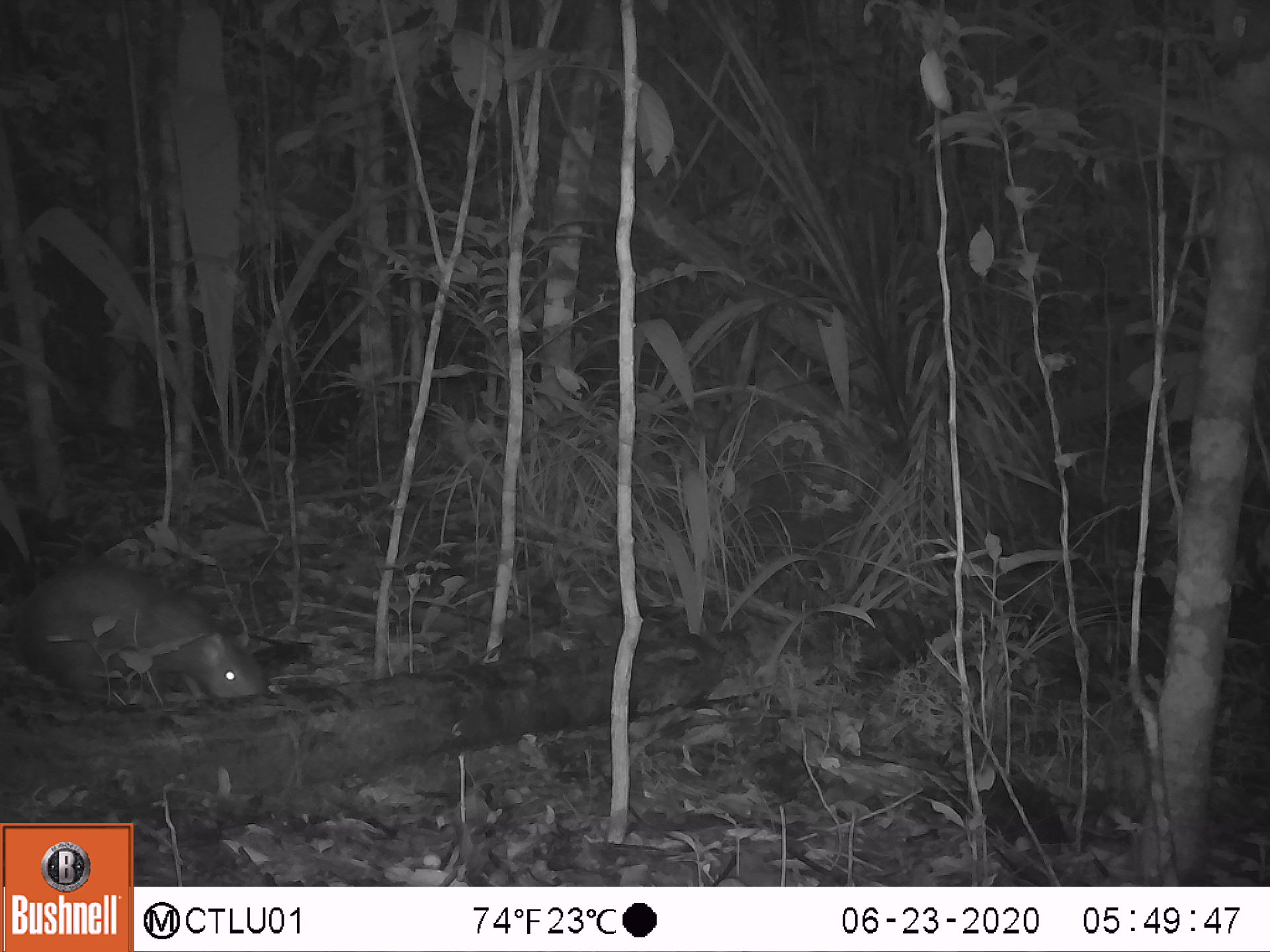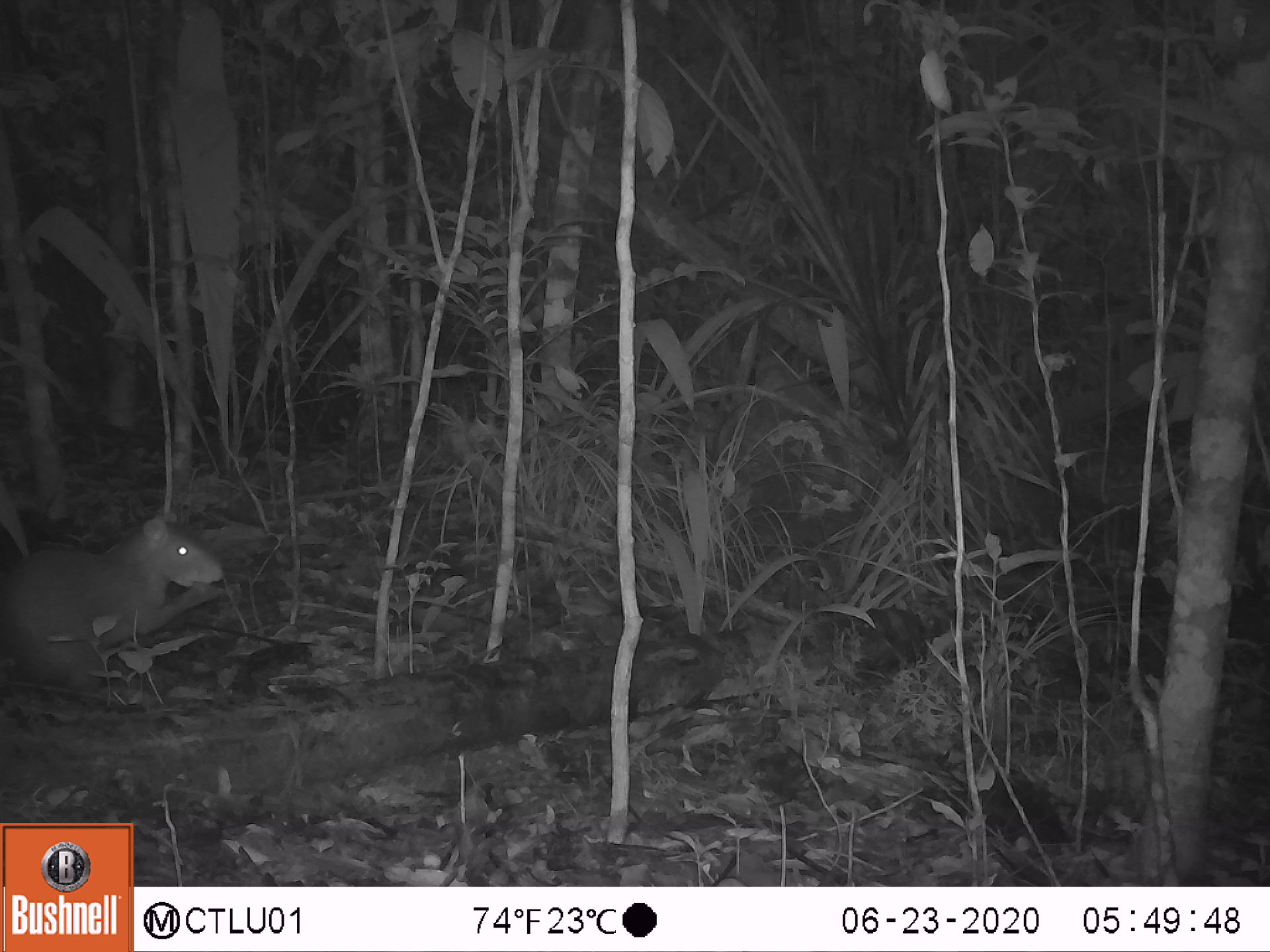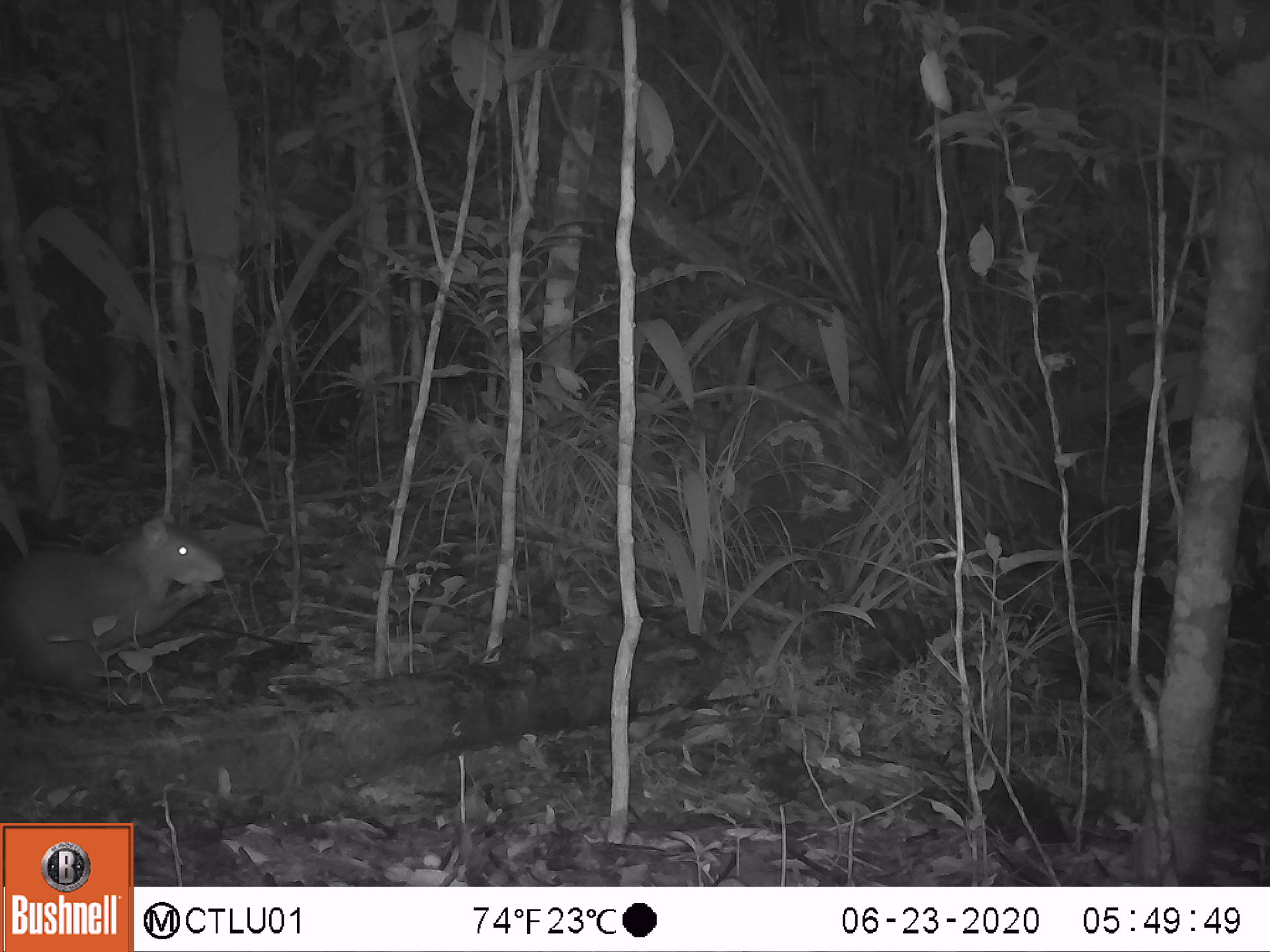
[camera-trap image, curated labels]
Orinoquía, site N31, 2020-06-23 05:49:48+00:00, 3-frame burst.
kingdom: Animalia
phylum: Chordata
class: Mammalia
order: Rodentia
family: Dasyproctidae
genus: Dasyprocta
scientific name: Dasyprocta fuliginosa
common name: black agouti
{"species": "black agouti (Dasyprocta fuliginosa)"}